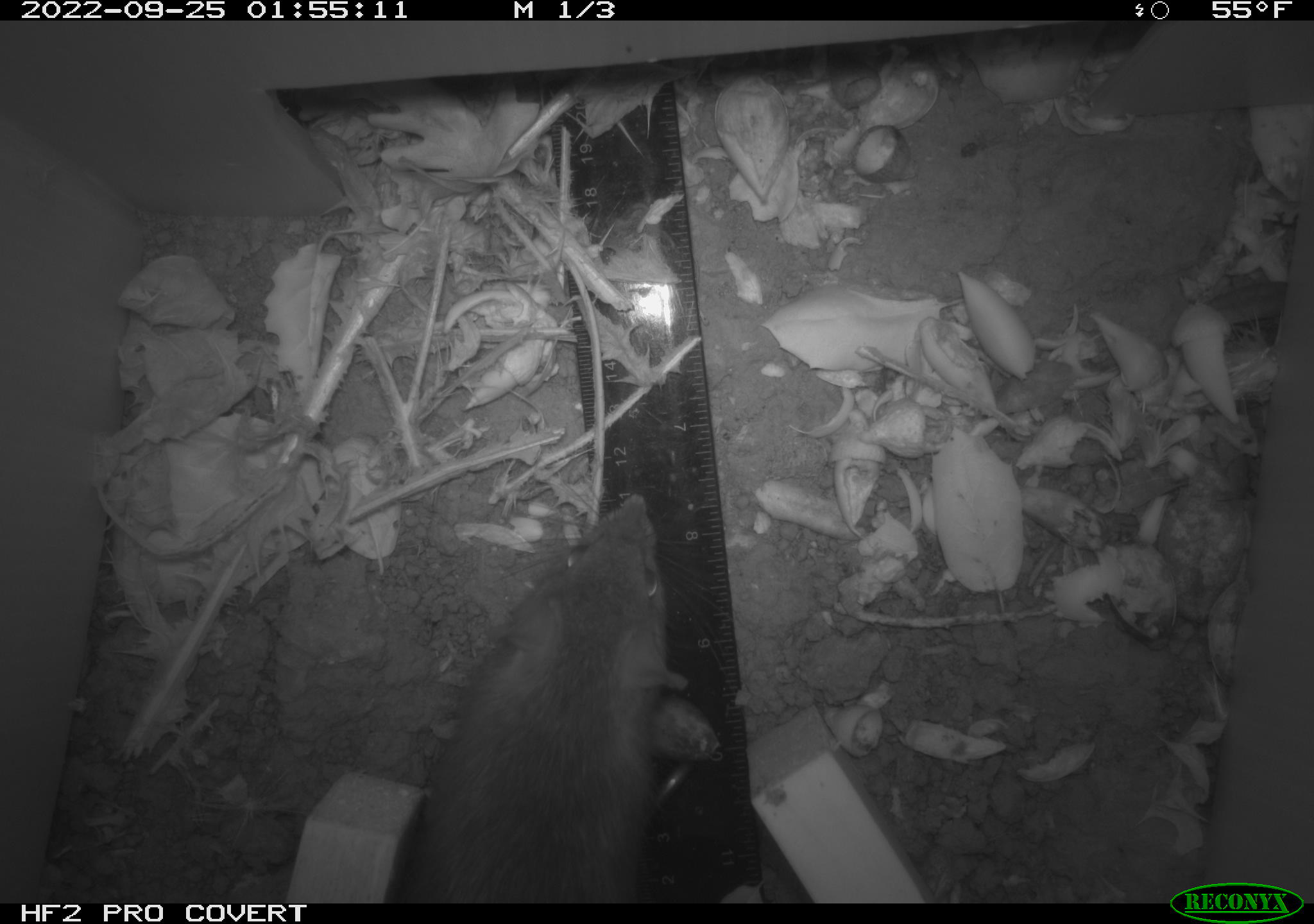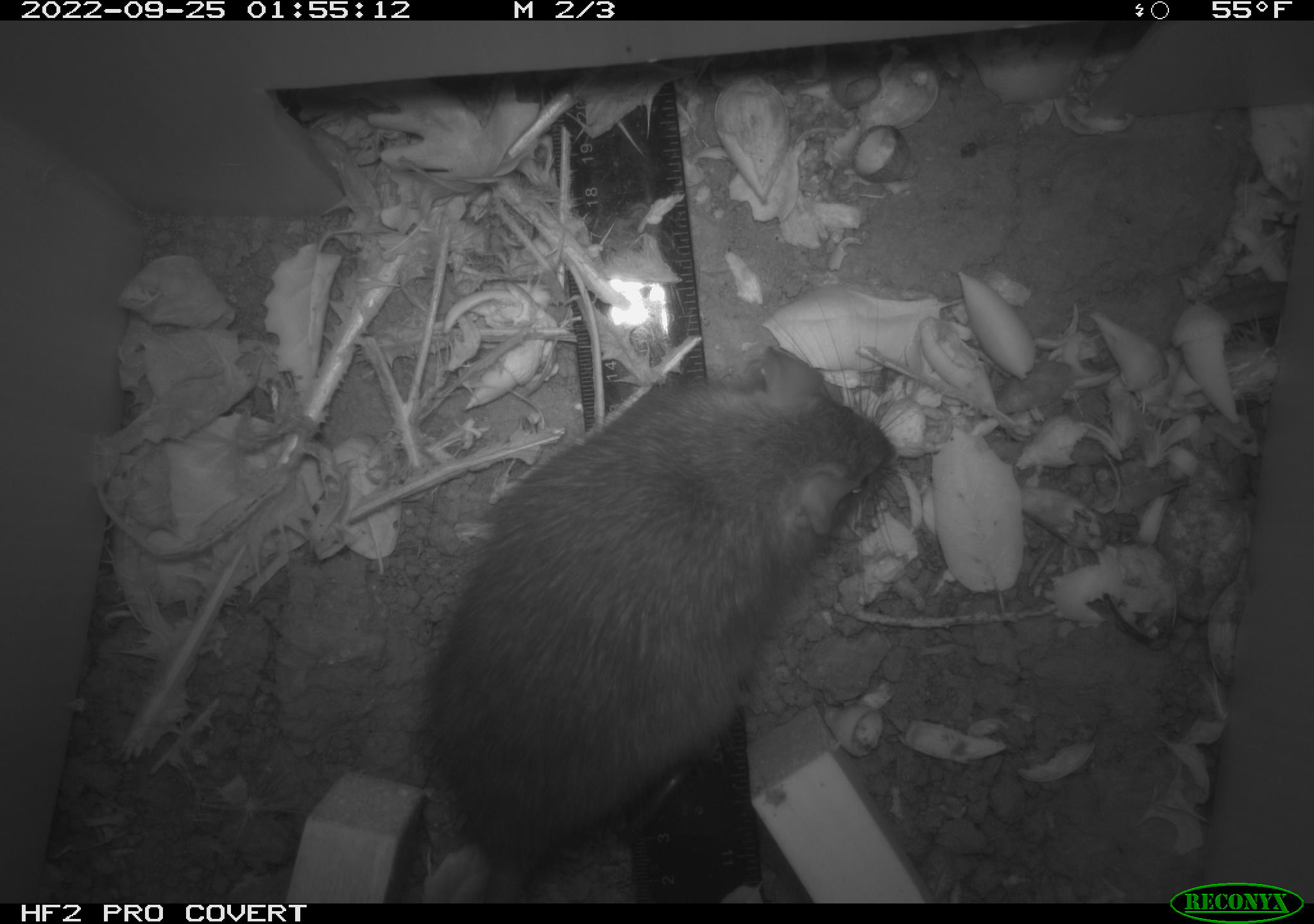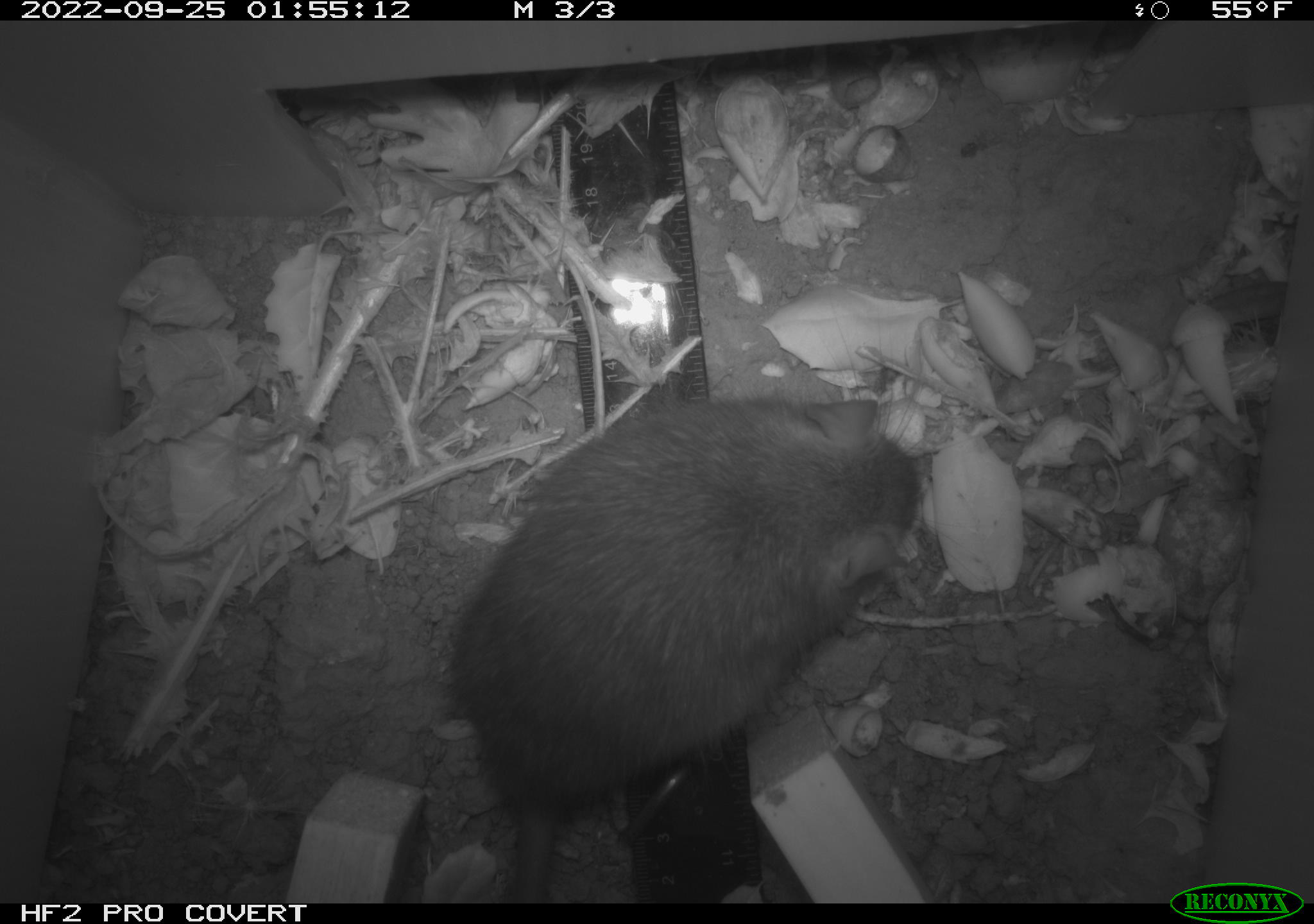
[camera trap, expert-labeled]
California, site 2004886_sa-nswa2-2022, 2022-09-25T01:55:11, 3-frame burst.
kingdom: Animalia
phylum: Chordata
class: Mammalia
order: Rodentia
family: Muridae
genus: Rattus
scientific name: Rattus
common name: rat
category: rattus species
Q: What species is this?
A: Rattus species (rat) (Rattus).